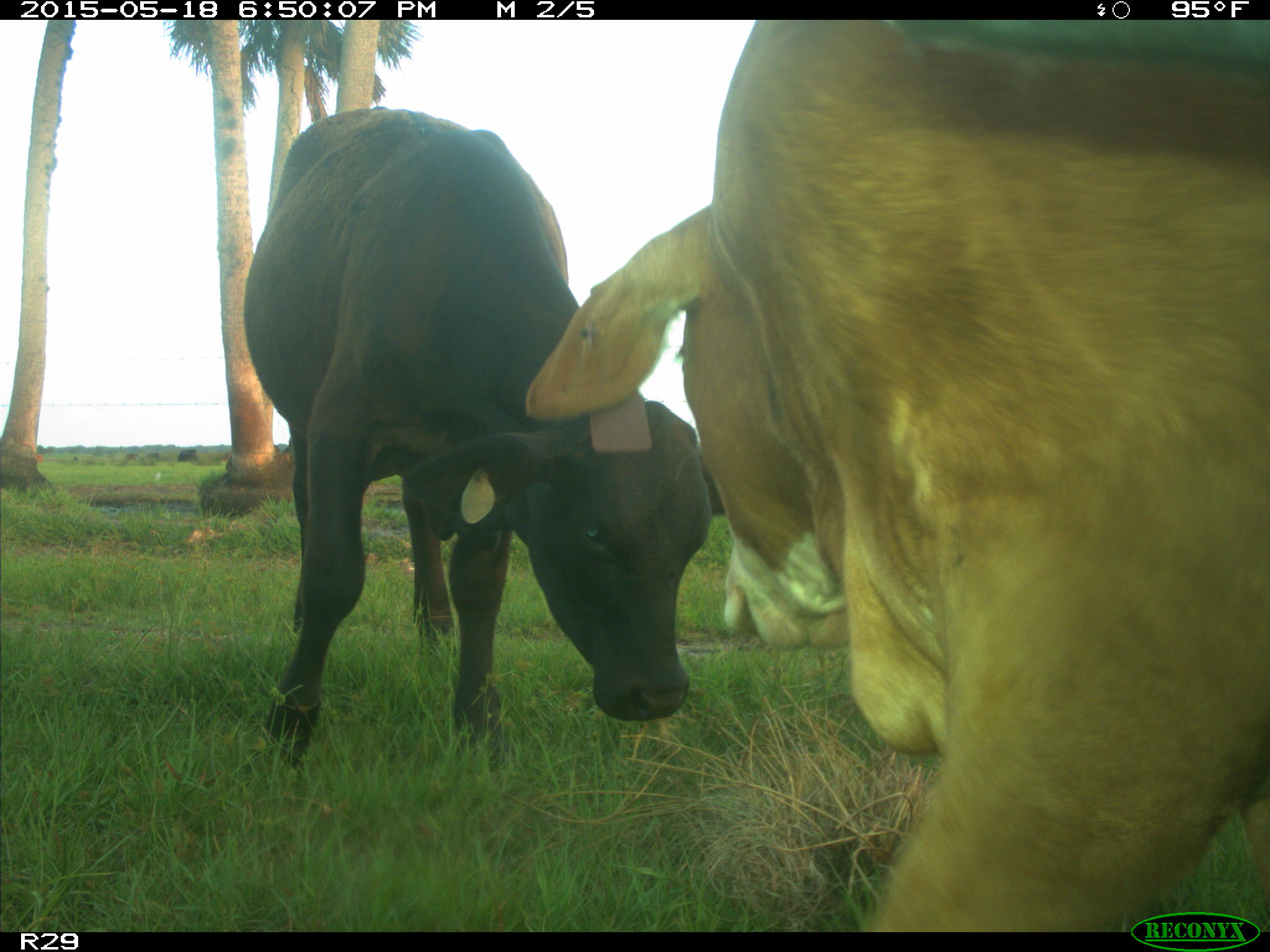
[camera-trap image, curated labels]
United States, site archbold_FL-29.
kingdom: Animalia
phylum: Chordata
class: Mammalia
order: Artiodactyla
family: Bovidae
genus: Bos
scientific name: Bos taurus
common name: domestic cow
Bos taurus (domestic cow).